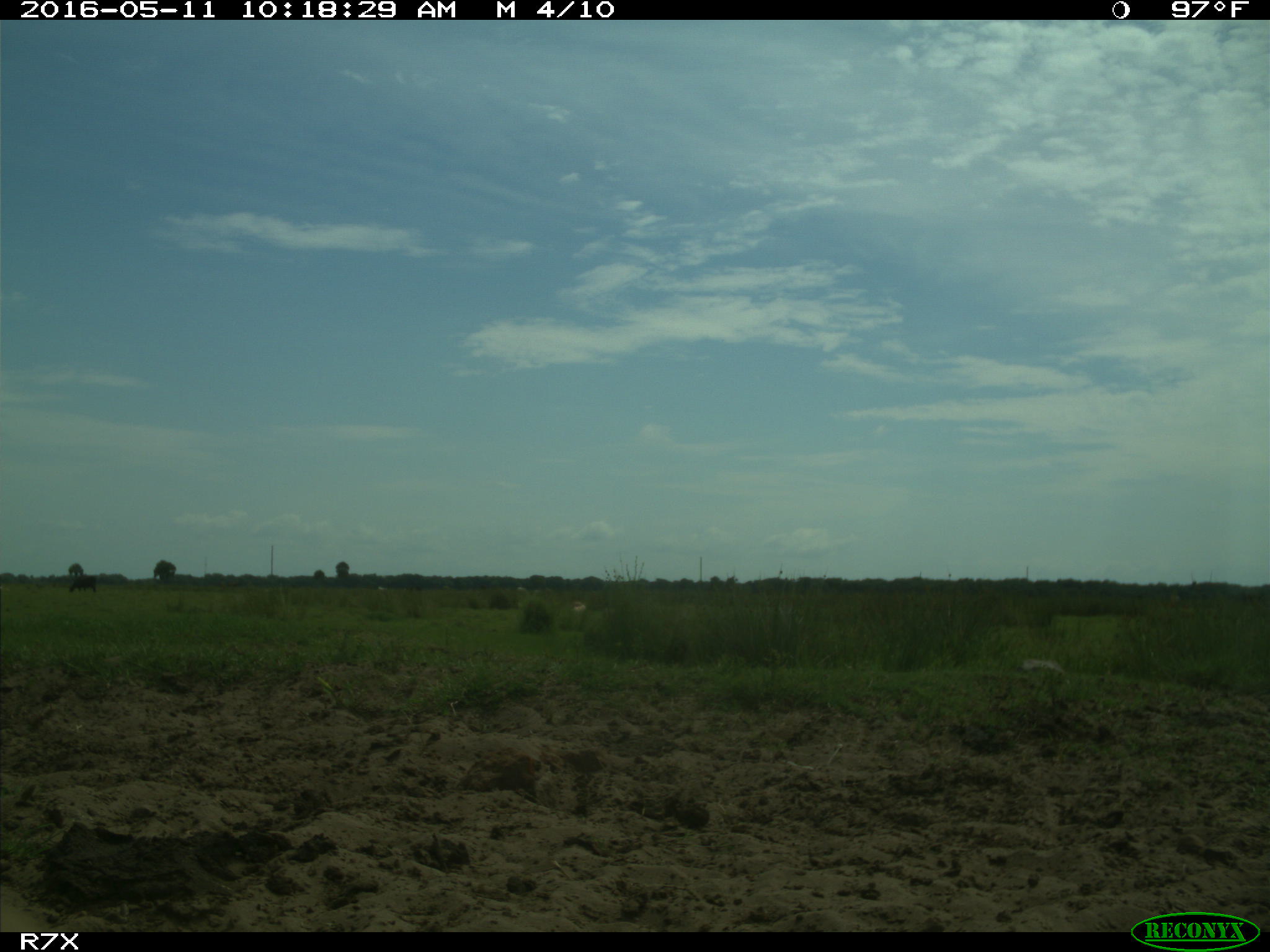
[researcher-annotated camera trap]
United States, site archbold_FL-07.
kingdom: Animalia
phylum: Chordata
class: Mammalia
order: Artiodactyla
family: Bovidae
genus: Bos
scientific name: Bos taurus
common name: domestic cow